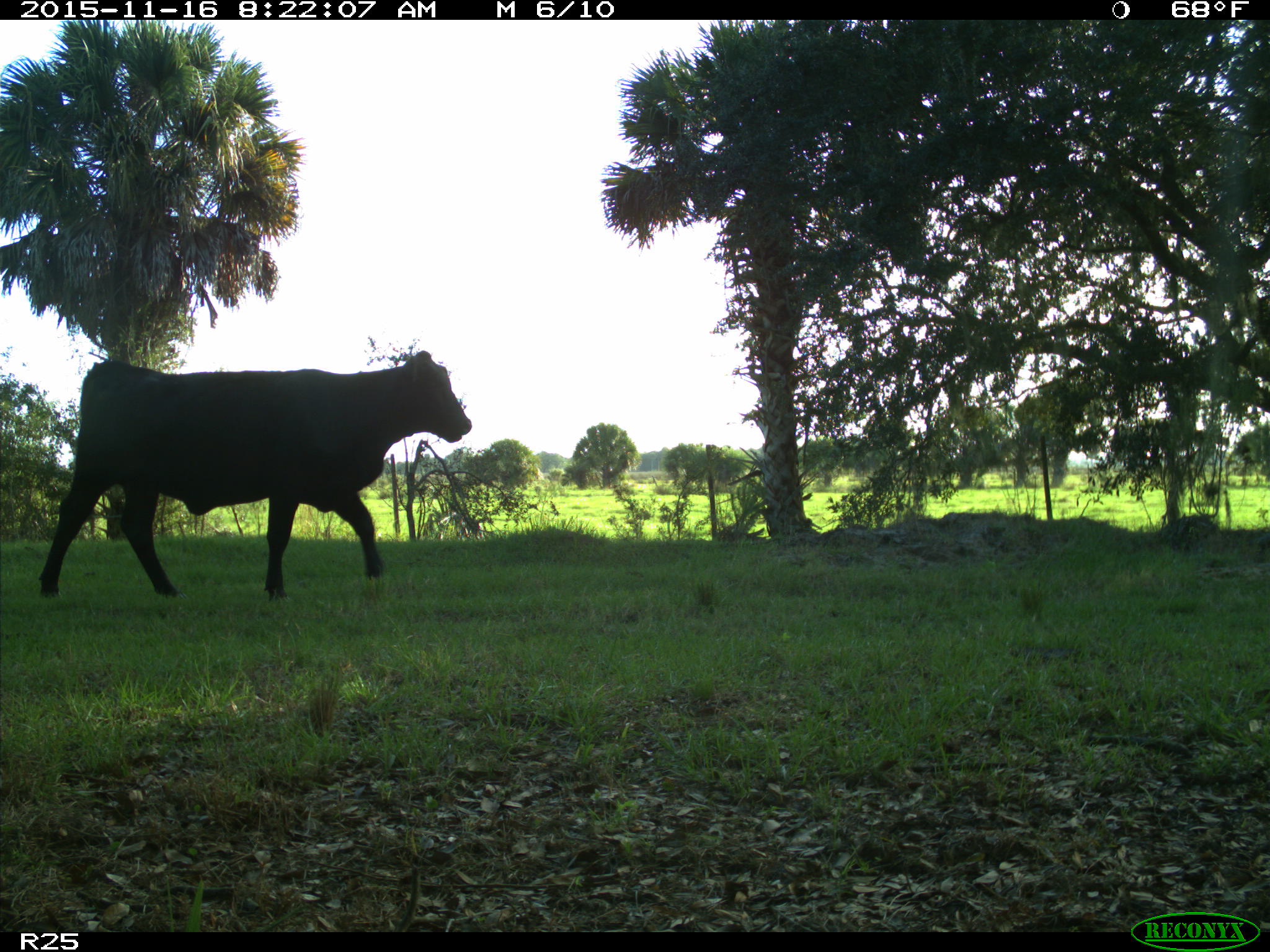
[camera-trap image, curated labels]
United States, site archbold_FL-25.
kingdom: Animalia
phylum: Chordata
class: Mammalia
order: Artiodactyla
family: Bovidae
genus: Bos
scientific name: Bos taurus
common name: domestic cow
Bos taurus (domestic cow).